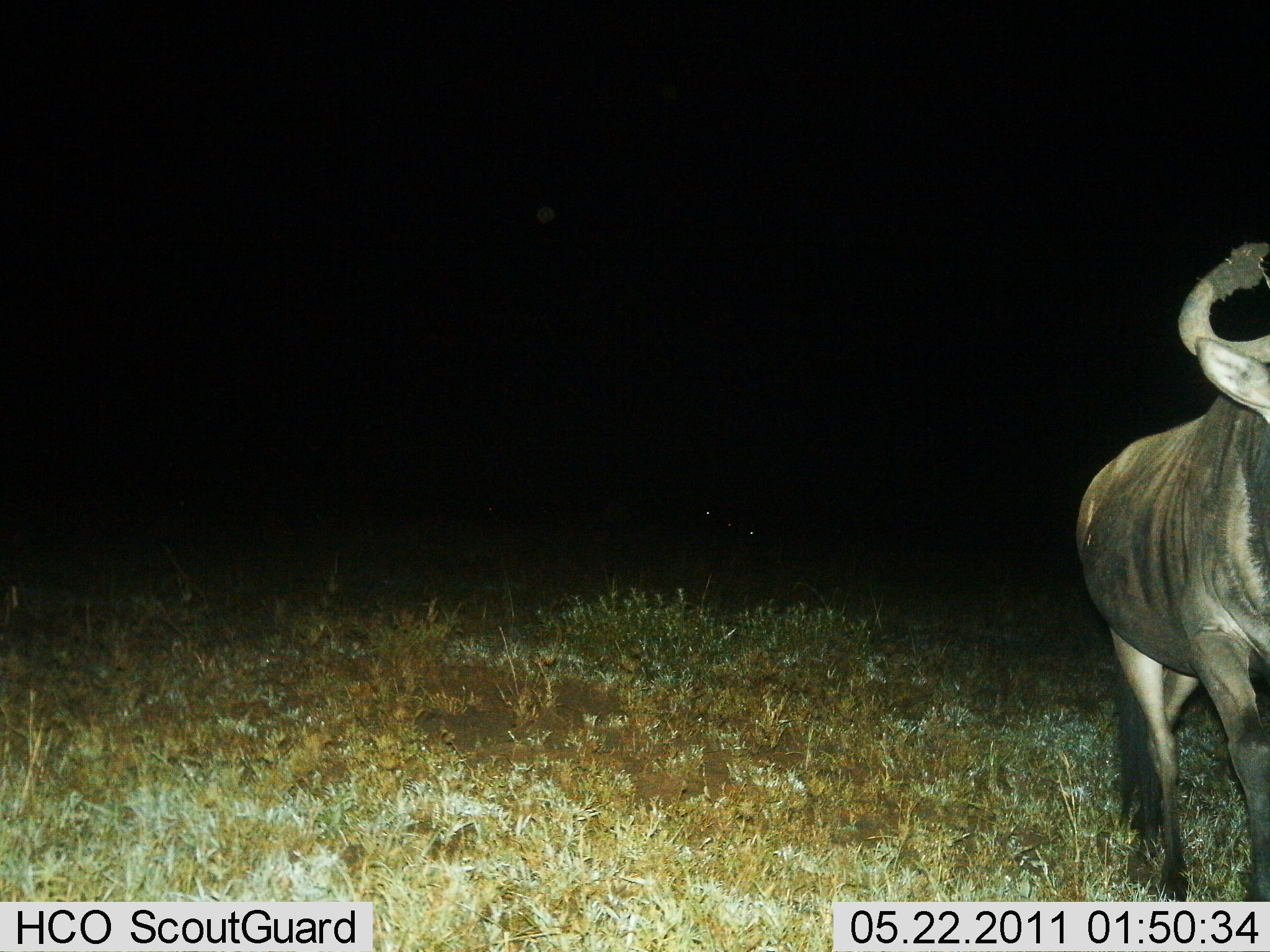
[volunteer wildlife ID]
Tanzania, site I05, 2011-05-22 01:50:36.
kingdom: Animalia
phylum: Chordata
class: Mammalia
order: Artiodactyla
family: Bovidae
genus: Connochaetes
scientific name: Connochaetes taurinus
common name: blue wildebeest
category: wildebeest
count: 1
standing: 83%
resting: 0%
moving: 17%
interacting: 0%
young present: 0%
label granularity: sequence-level